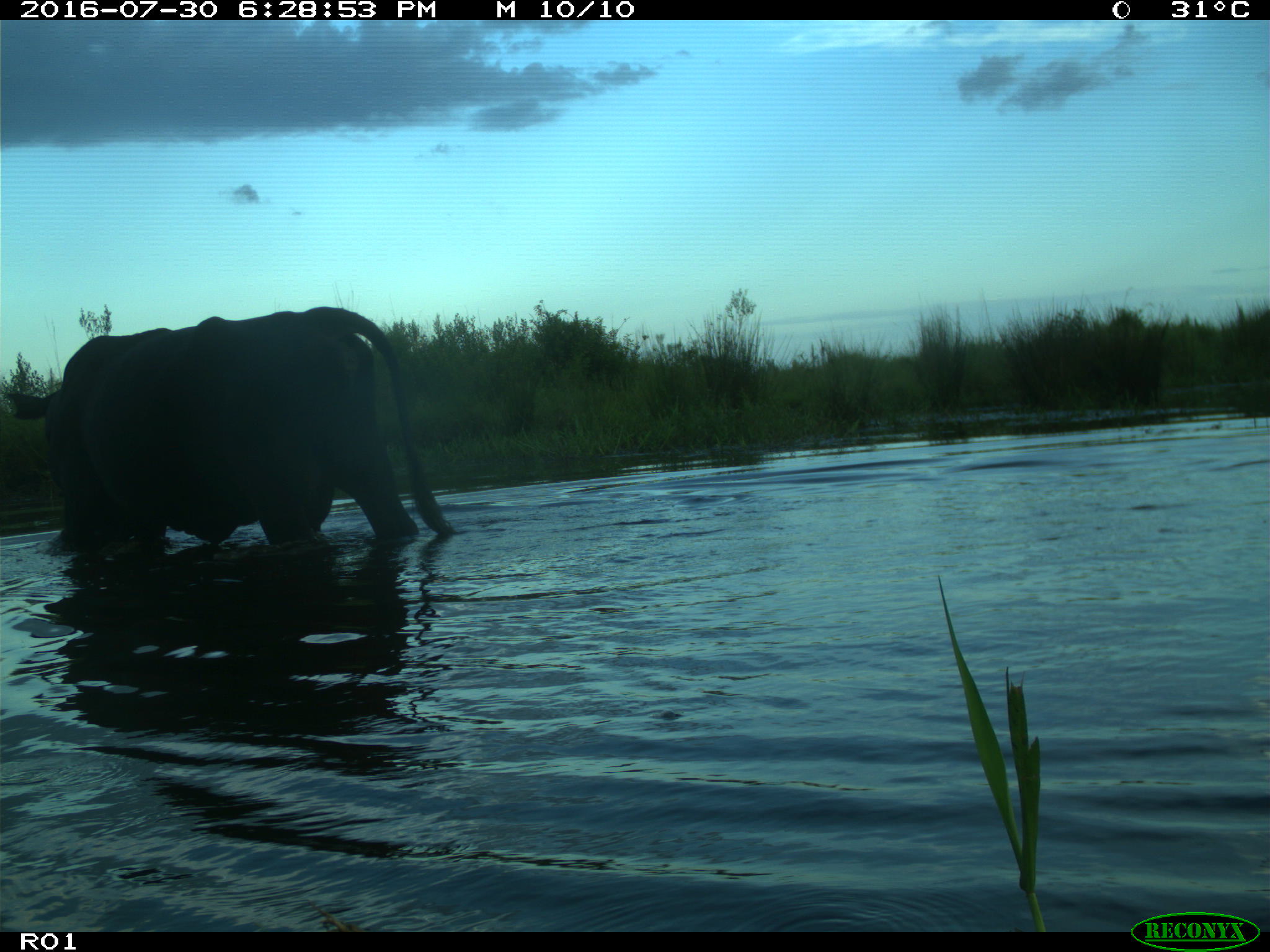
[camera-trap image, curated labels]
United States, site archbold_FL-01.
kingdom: Animalia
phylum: Chordata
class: Mammalia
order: Artiodactyla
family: Bovidae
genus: Bos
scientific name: Bos taurus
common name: domestic cow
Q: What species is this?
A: Bos taurus (domestic cow).